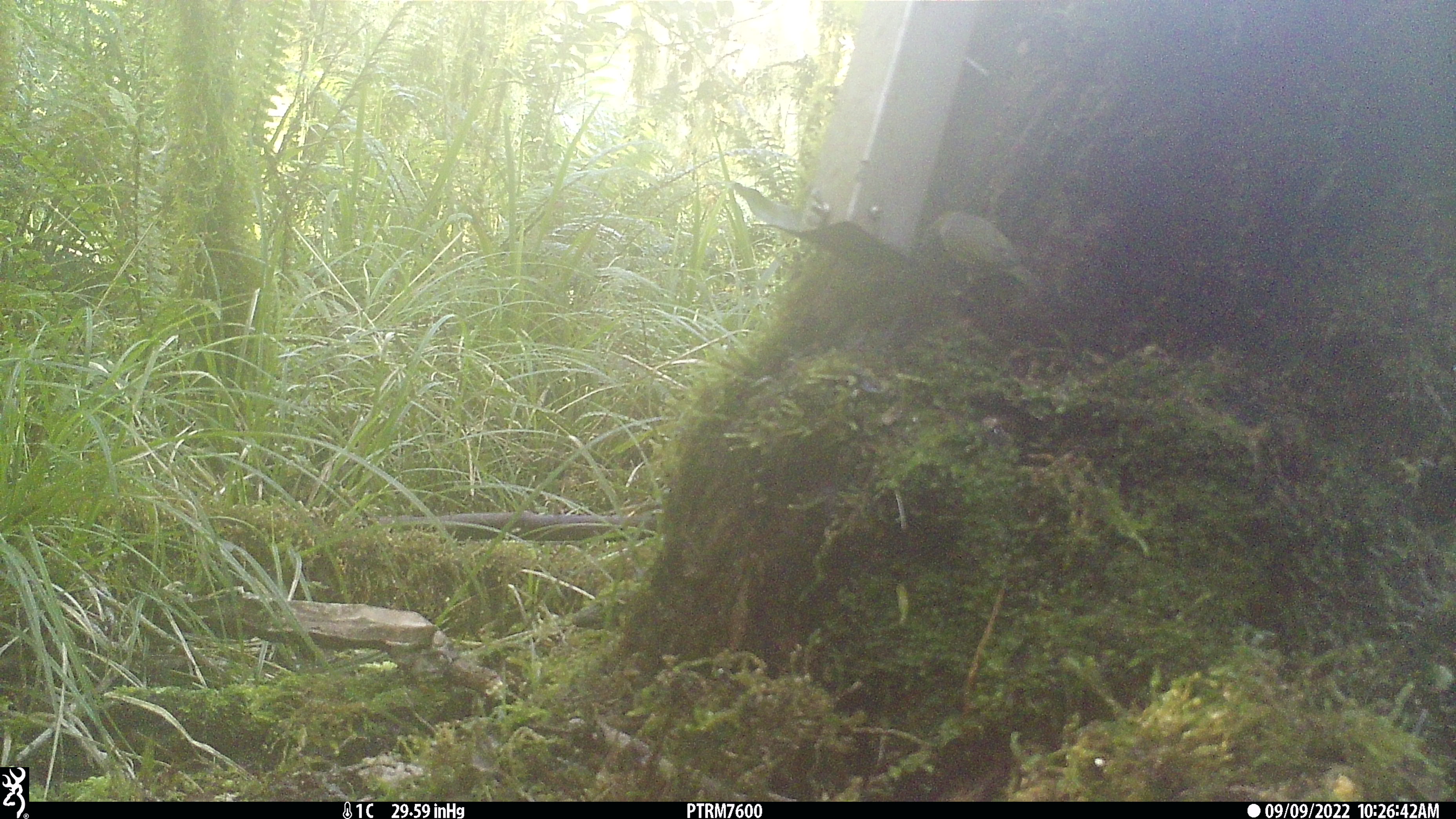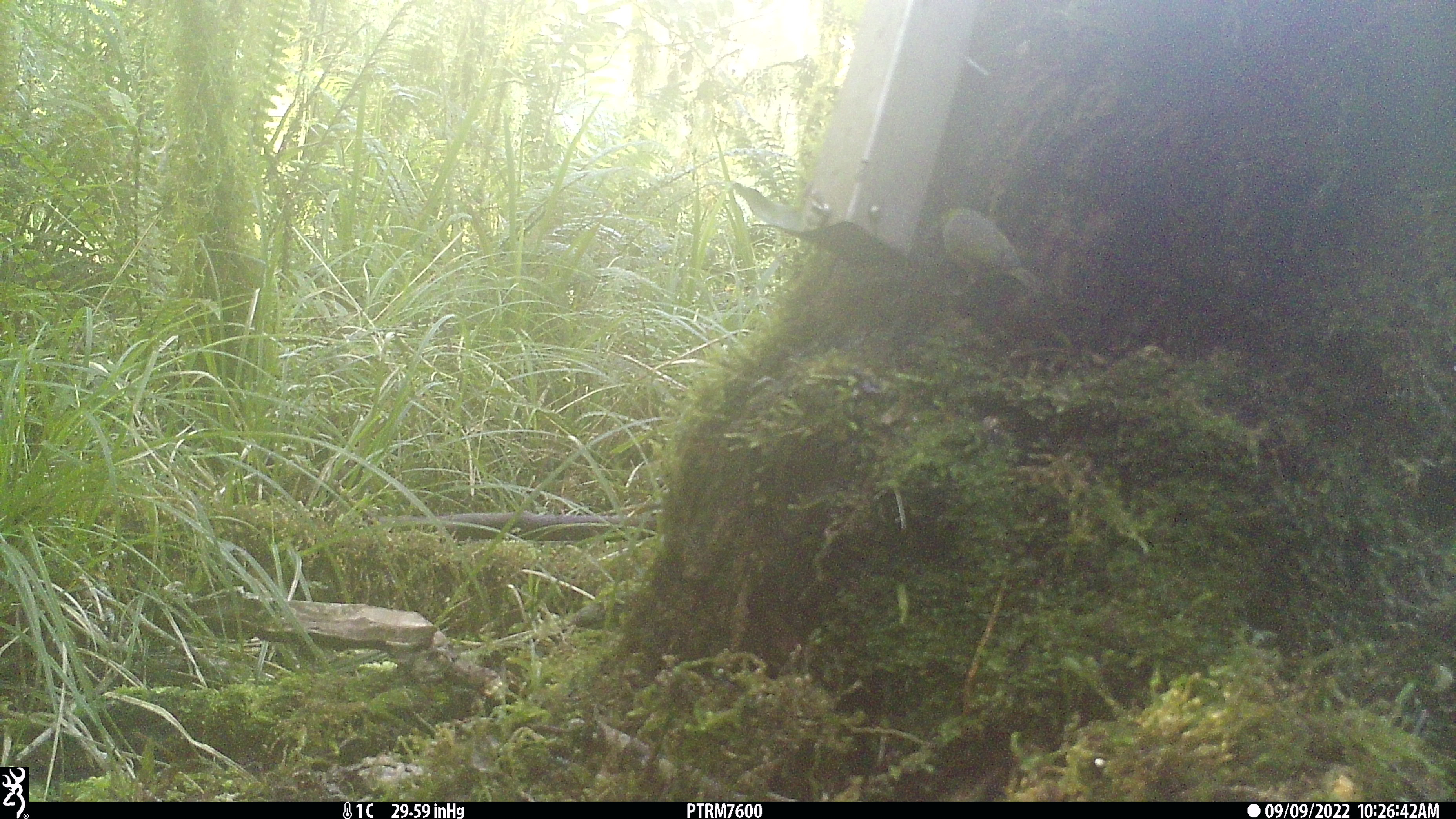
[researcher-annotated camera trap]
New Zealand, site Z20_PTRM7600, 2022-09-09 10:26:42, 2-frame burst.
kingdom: Animalia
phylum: Chordata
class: Aves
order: Passeriformes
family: Zosteropidae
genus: Zosterops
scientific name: Zosterops lateralis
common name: silvereye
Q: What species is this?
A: Silvereye (Zosterops lateralis).